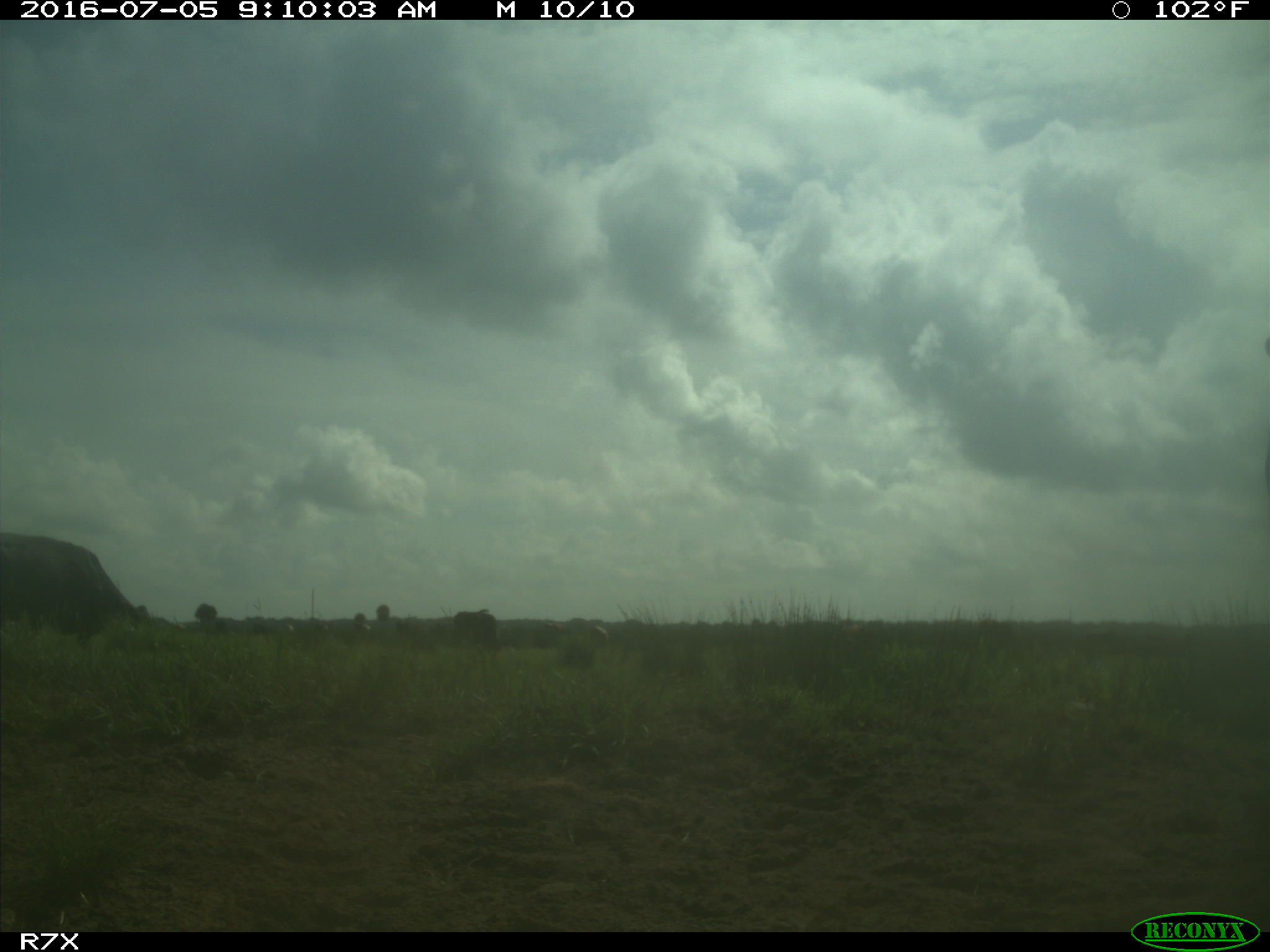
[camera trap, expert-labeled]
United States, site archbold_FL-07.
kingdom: Animalia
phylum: Chordata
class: Mammalia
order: Artiodactyla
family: Bovidae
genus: Bos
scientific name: Bos taurus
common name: domestic cow